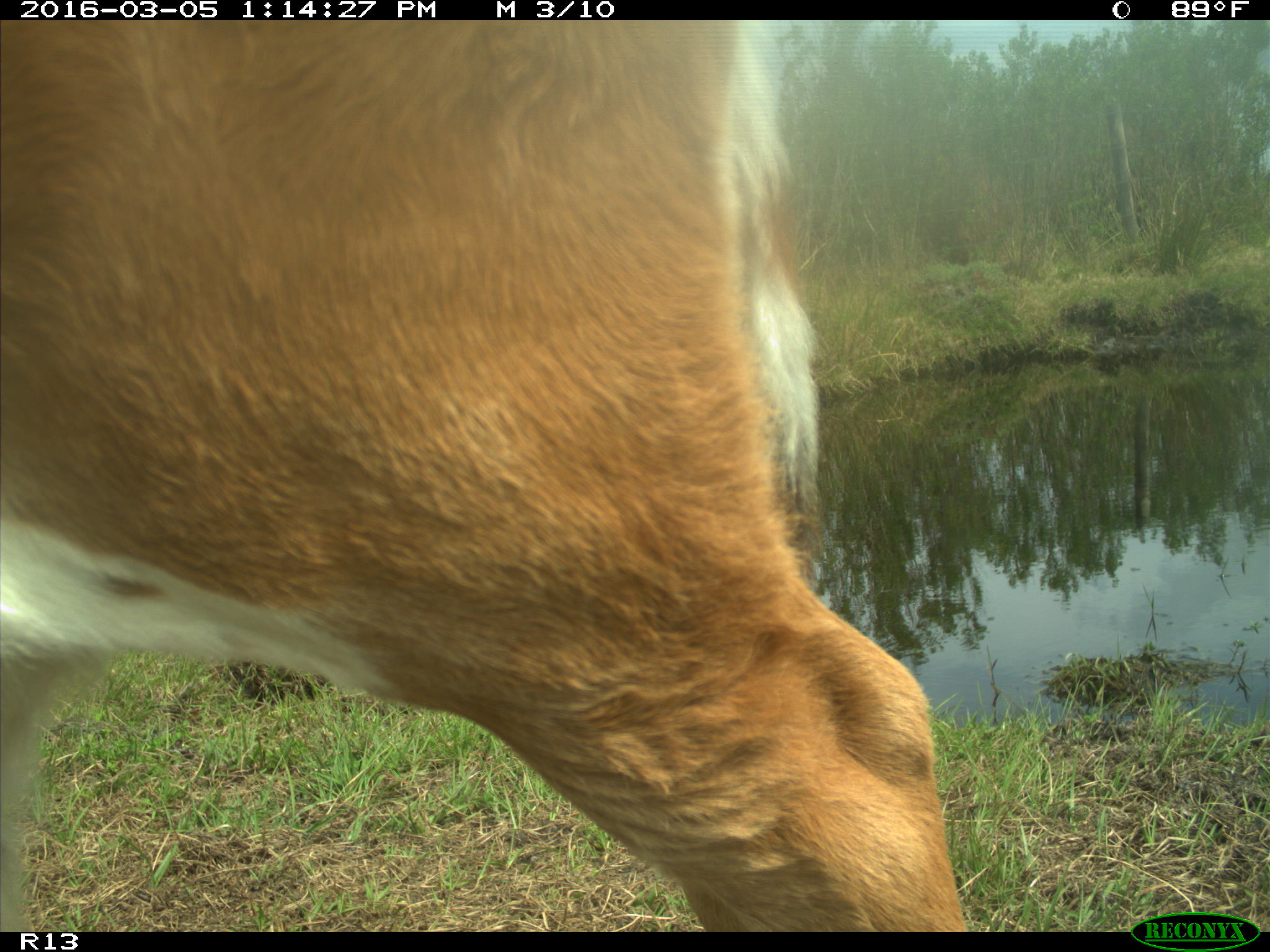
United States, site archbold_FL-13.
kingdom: Animalia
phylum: Chordata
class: Mammalia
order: Artiodactyla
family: Bovidae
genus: Bos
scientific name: Bos taurus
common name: domestic cow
Bos taurus (domestic cow).